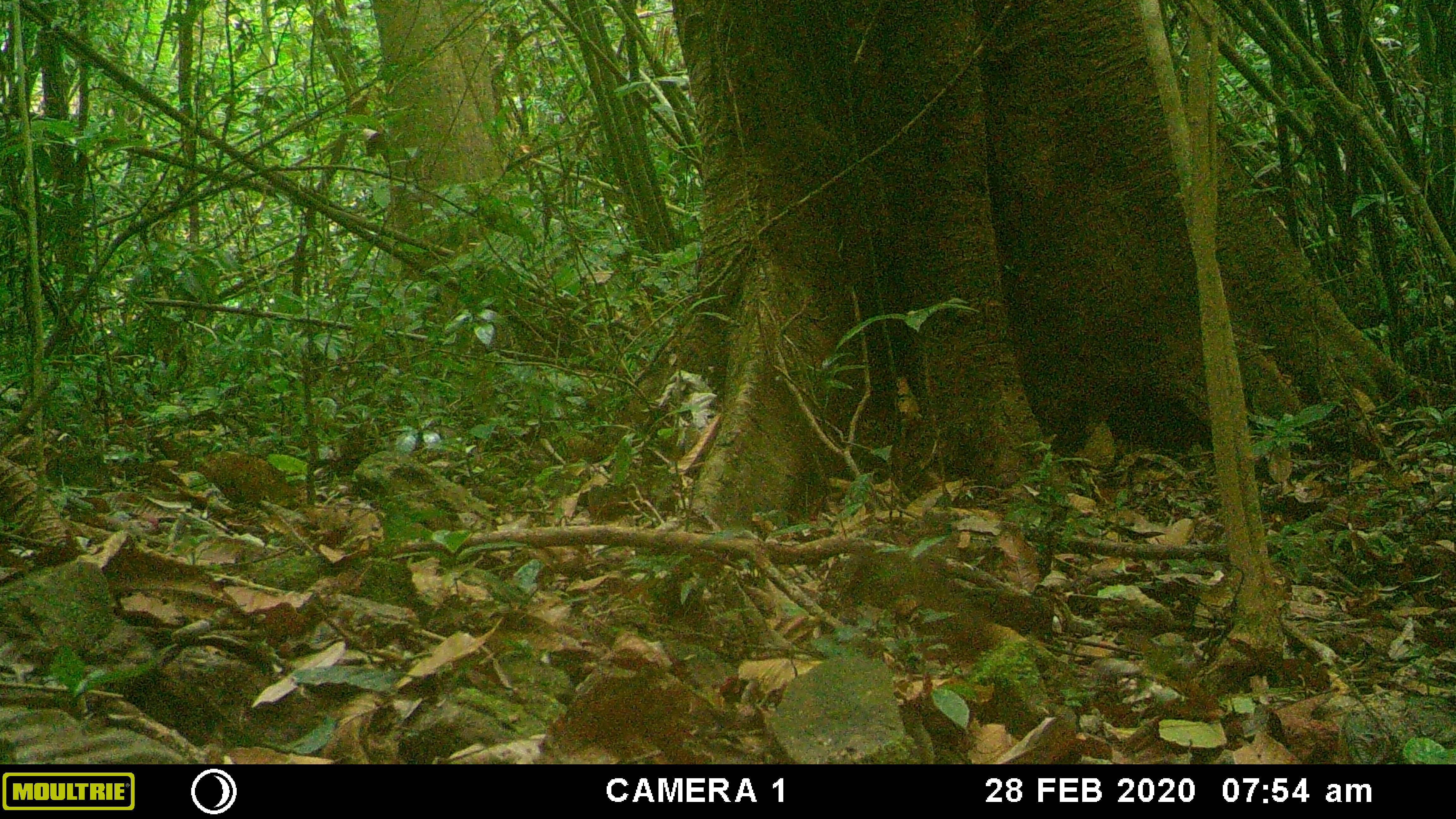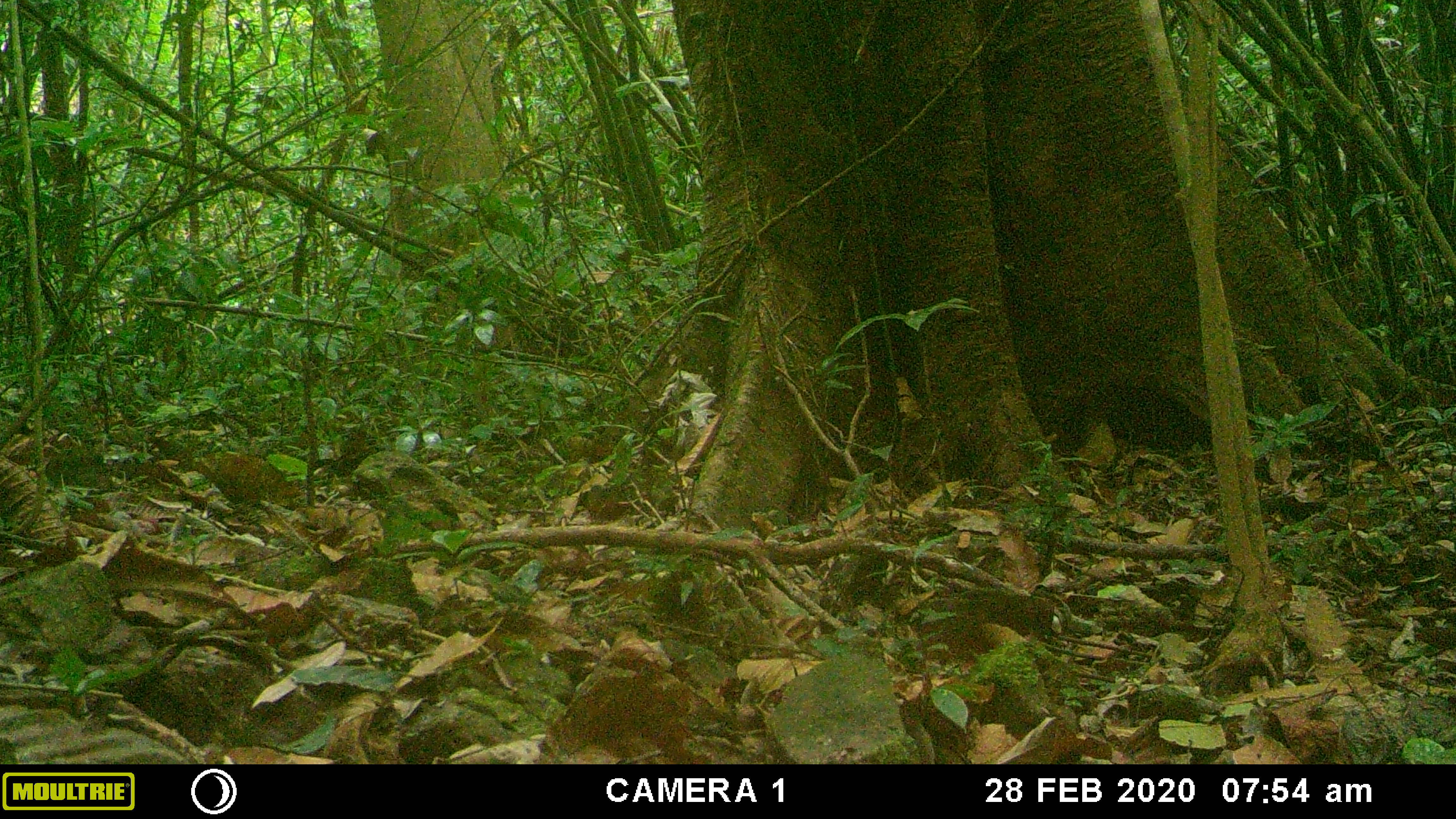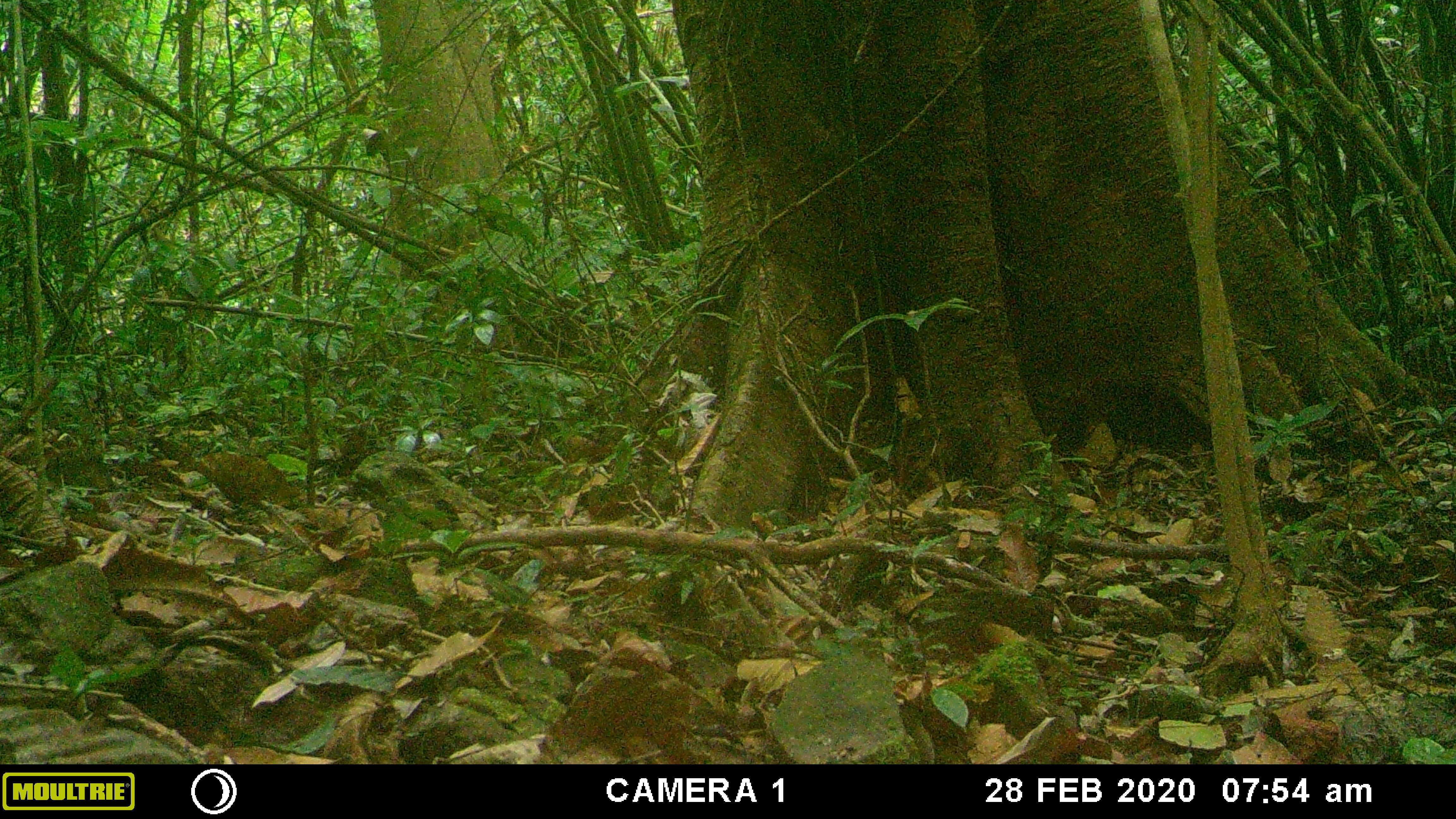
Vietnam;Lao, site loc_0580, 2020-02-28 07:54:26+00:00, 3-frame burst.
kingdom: Animalia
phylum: Chordata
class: Aves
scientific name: Aves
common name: bird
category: unidentified bird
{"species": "unidentified bird (bird) (Aves)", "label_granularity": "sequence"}